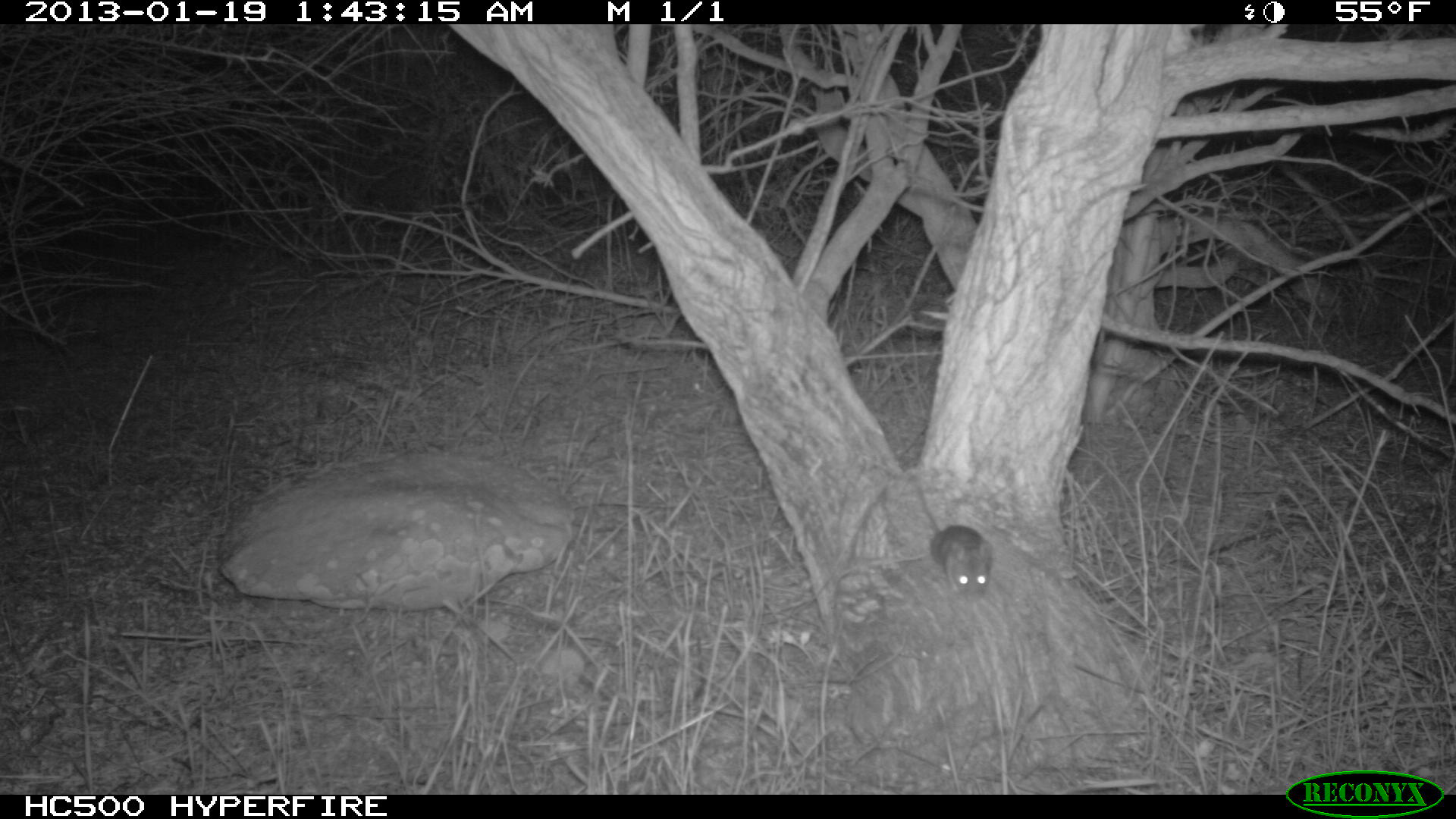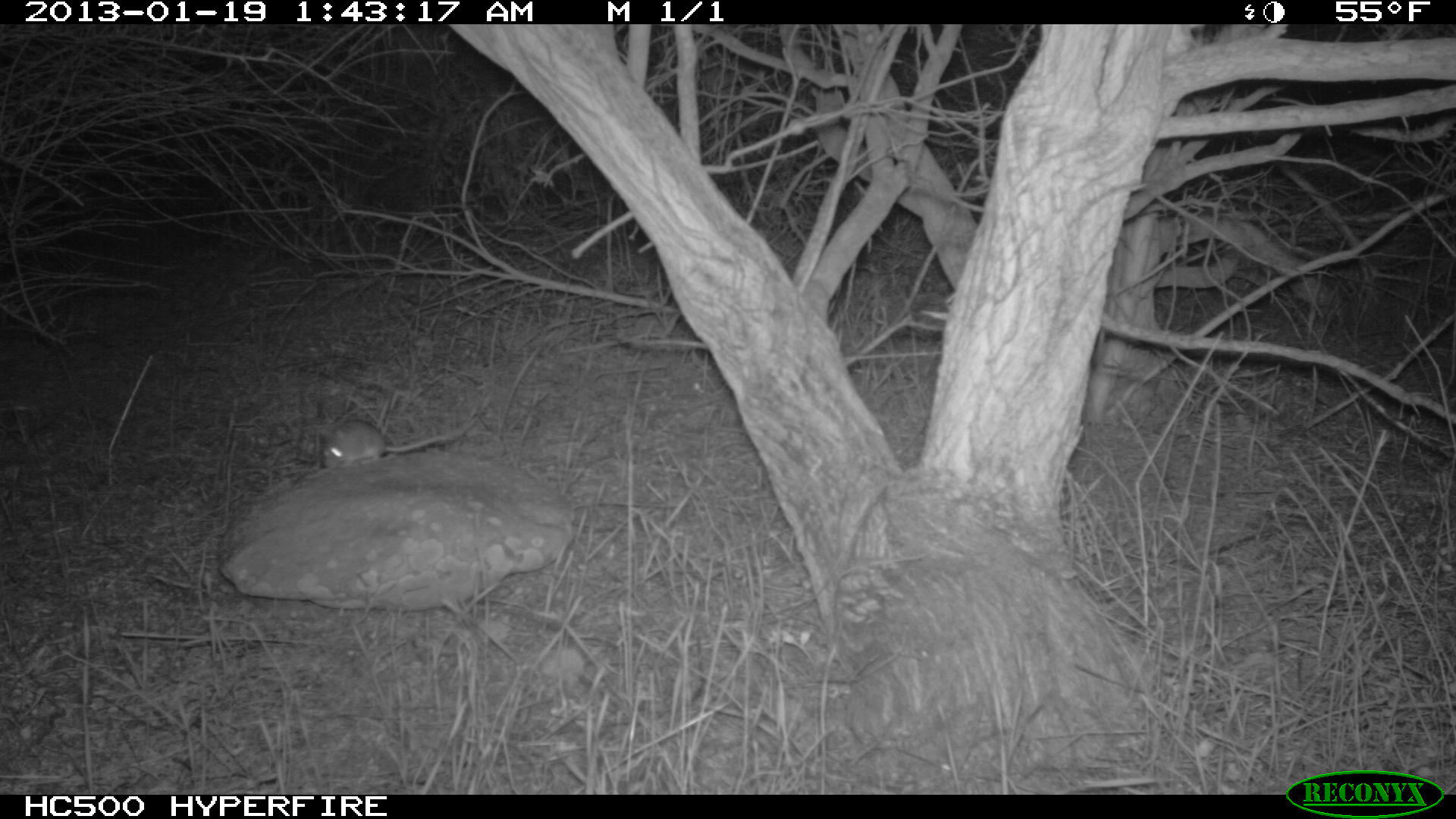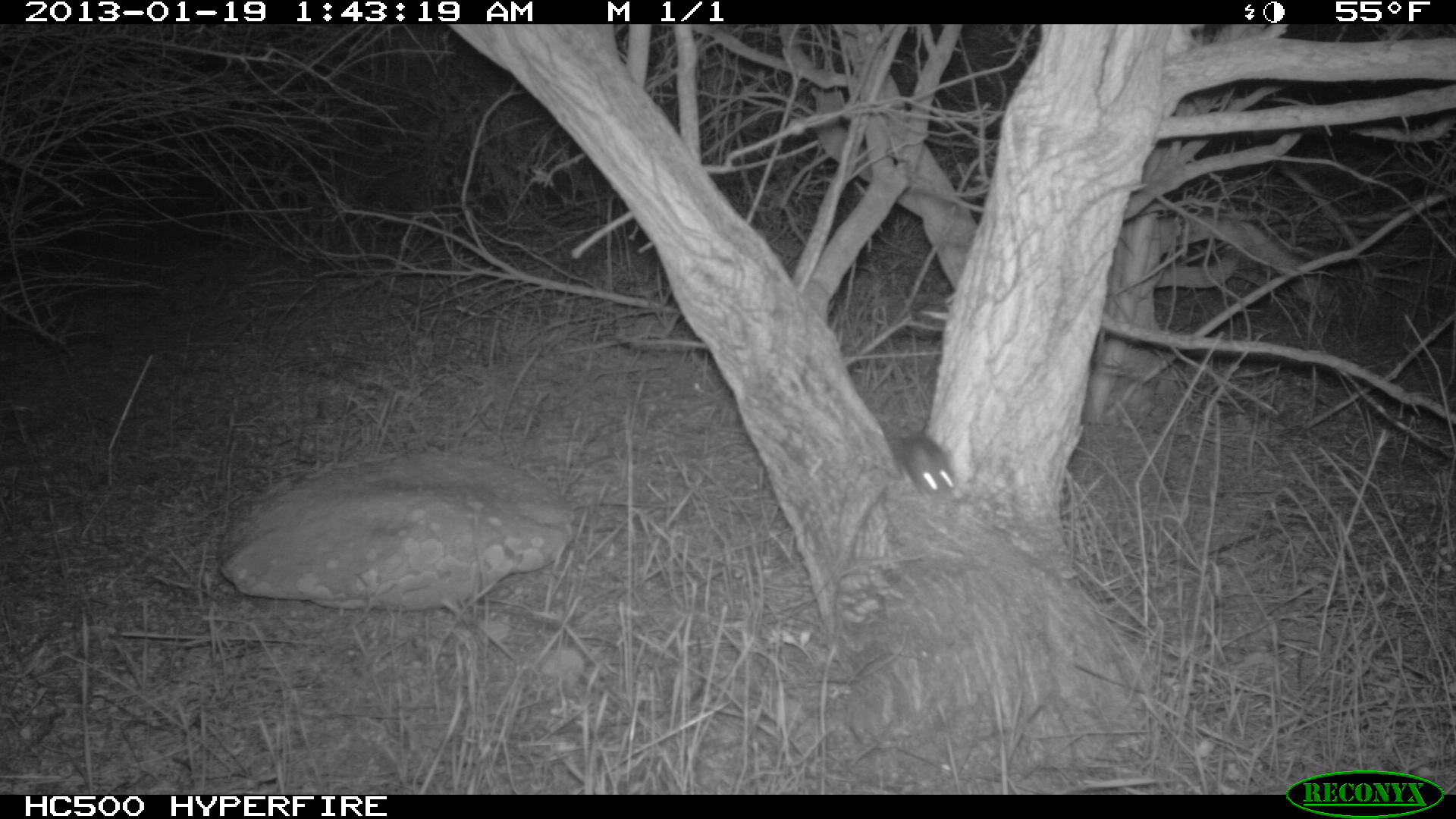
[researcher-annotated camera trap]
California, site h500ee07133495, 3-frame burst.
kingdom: Animalia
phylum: Chordata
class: Mammalia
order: Rodentia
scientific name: Rodentia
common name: rodent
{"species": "rodent (Rodentia)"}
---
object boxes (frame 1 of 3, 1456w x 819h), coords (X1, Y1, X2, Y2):
rodent: (917, 483, 994, 601)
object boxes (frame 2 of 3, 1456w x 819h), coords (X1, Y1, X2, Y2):
rodent: (319, 418, 470, 469)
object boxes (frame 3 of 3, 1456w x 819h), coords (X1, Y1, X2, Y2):
rodent: (893, 432, 965, 500)